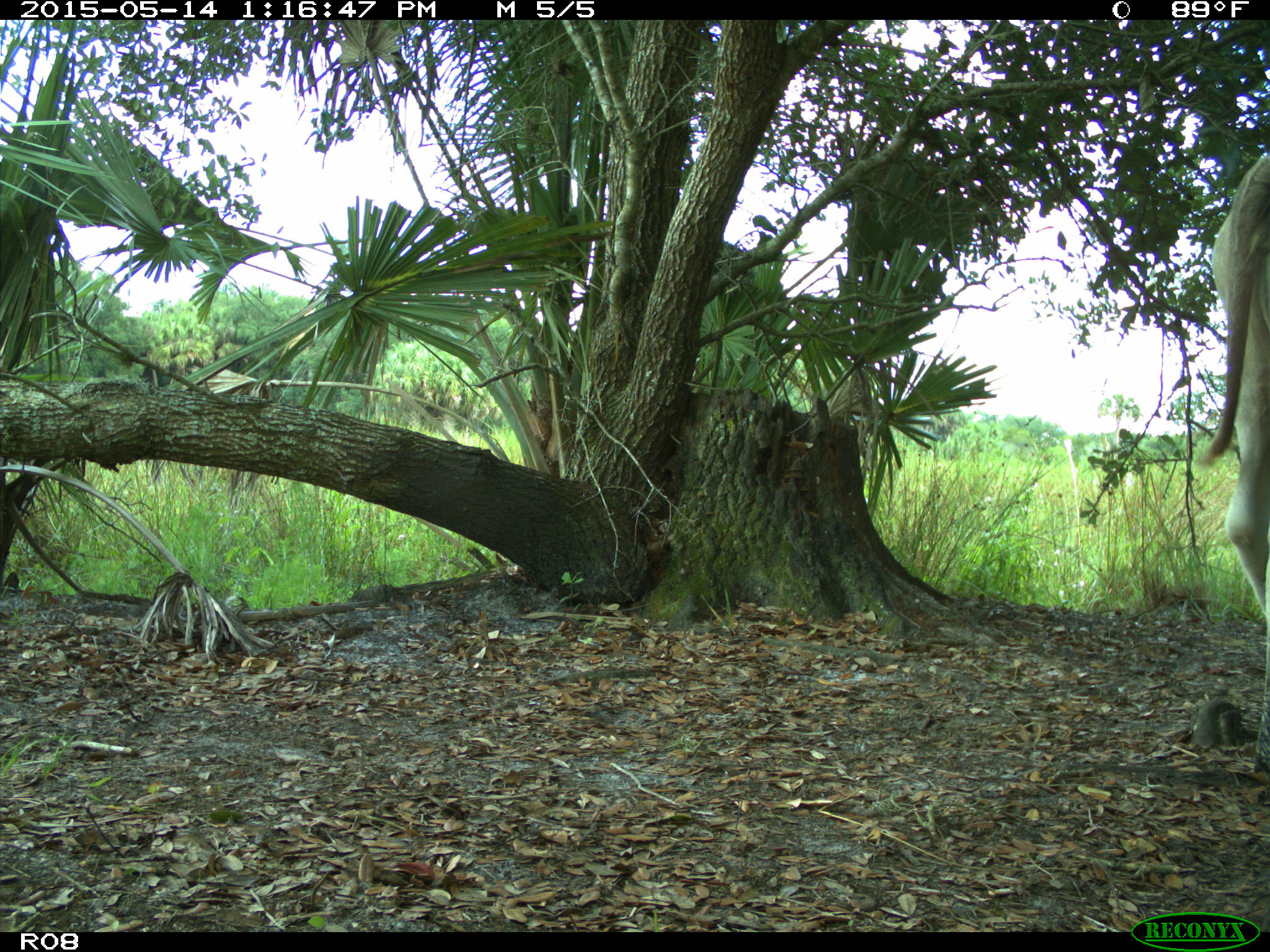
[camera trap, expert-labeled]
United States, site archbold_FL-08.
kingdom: Animalia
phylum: Chordata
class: Mammalia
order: Artiodactyla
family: Bovidae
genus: Bos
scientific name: Bos taurus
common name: domestic cow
Bos taurus (domestic cow).